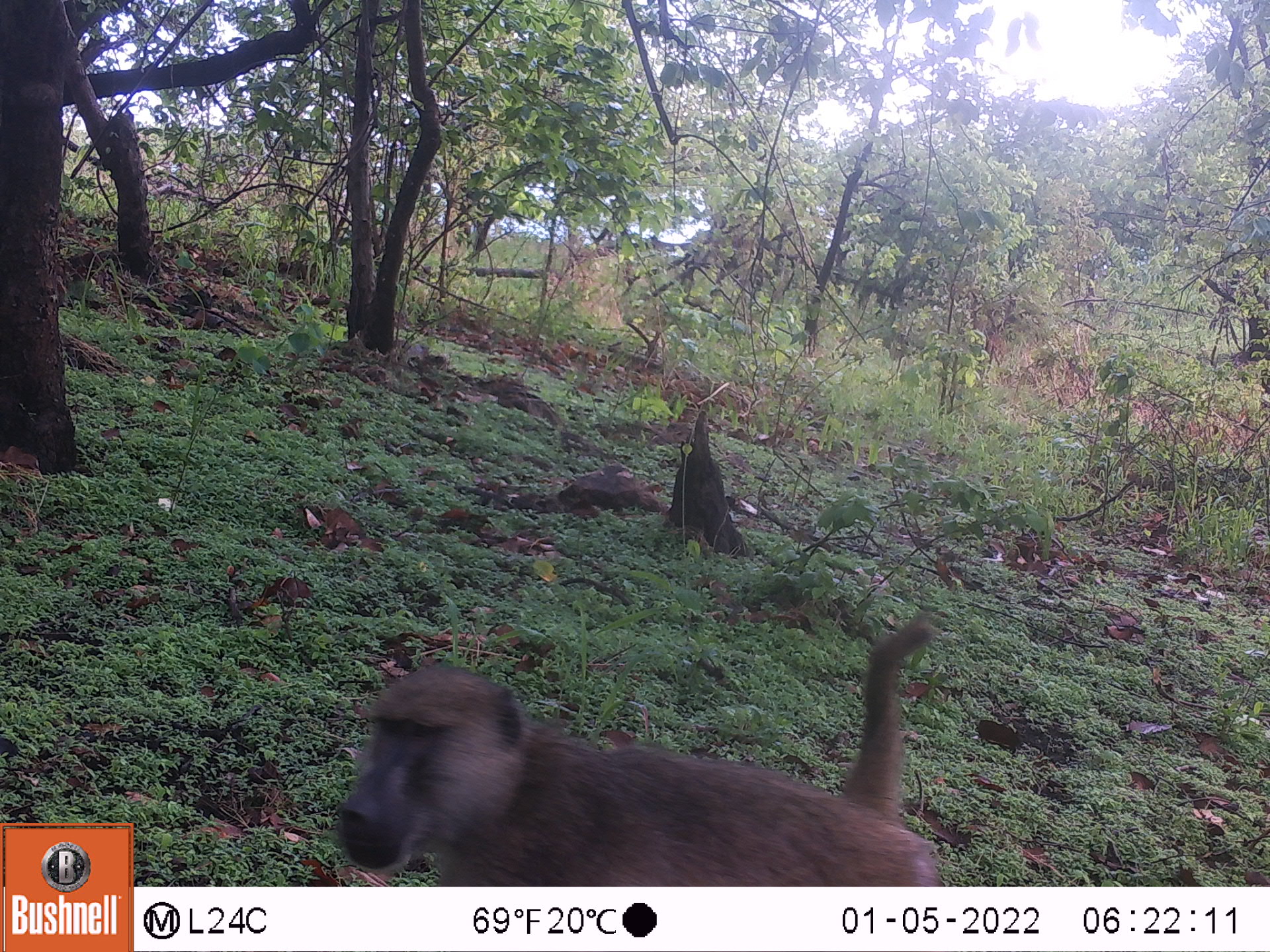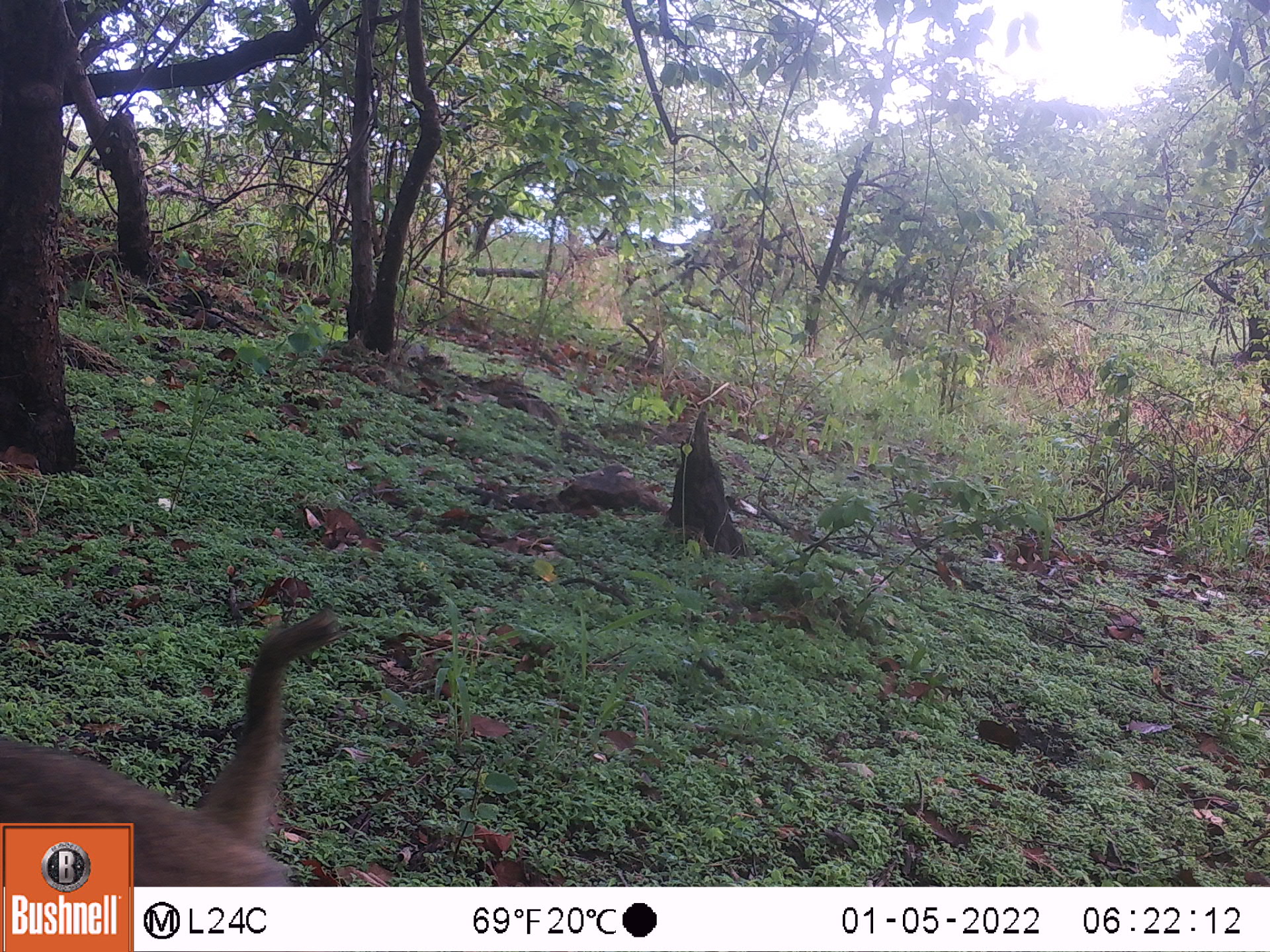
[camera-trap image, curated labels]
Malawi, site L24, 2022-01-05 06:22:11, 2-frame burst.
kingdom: Animalia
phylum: Chordata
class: Mammalia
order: Primates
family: Cercopithecidae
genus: Papio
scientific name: Papio cynocephalus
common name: yellow baboon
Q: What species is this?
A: Yellow baboon (Papio cynocephalus).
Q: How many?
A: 1.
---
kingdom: Animalia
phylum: Chordata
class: Mammalia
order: Artiodactyla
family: Bovidae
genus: Tragelaphus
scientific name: Tragelaphus sylvaticus sylvaticus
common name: cape bushbuck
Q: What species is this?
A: Cape bushbuck (Tragelaphus sylvaticus sylvaticus).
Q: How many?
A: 1.